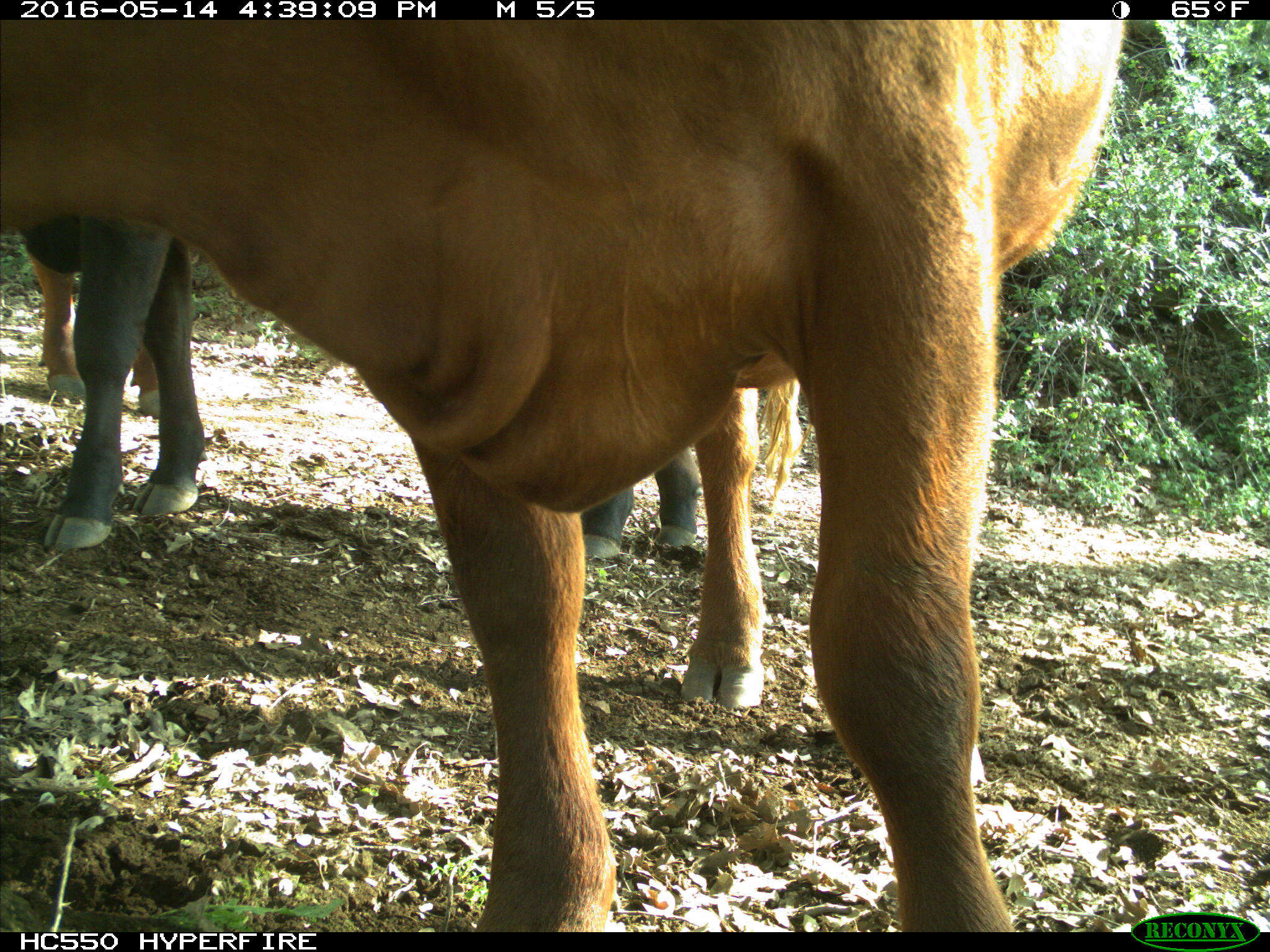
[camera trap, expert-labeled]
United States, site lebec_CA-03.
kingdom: Animalia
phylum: Chordata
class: Mammalia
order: Artiodactyla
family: Bovidae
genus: Bos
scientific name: Bos taurus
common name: domestic cow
Bos taurus (domestic cow).